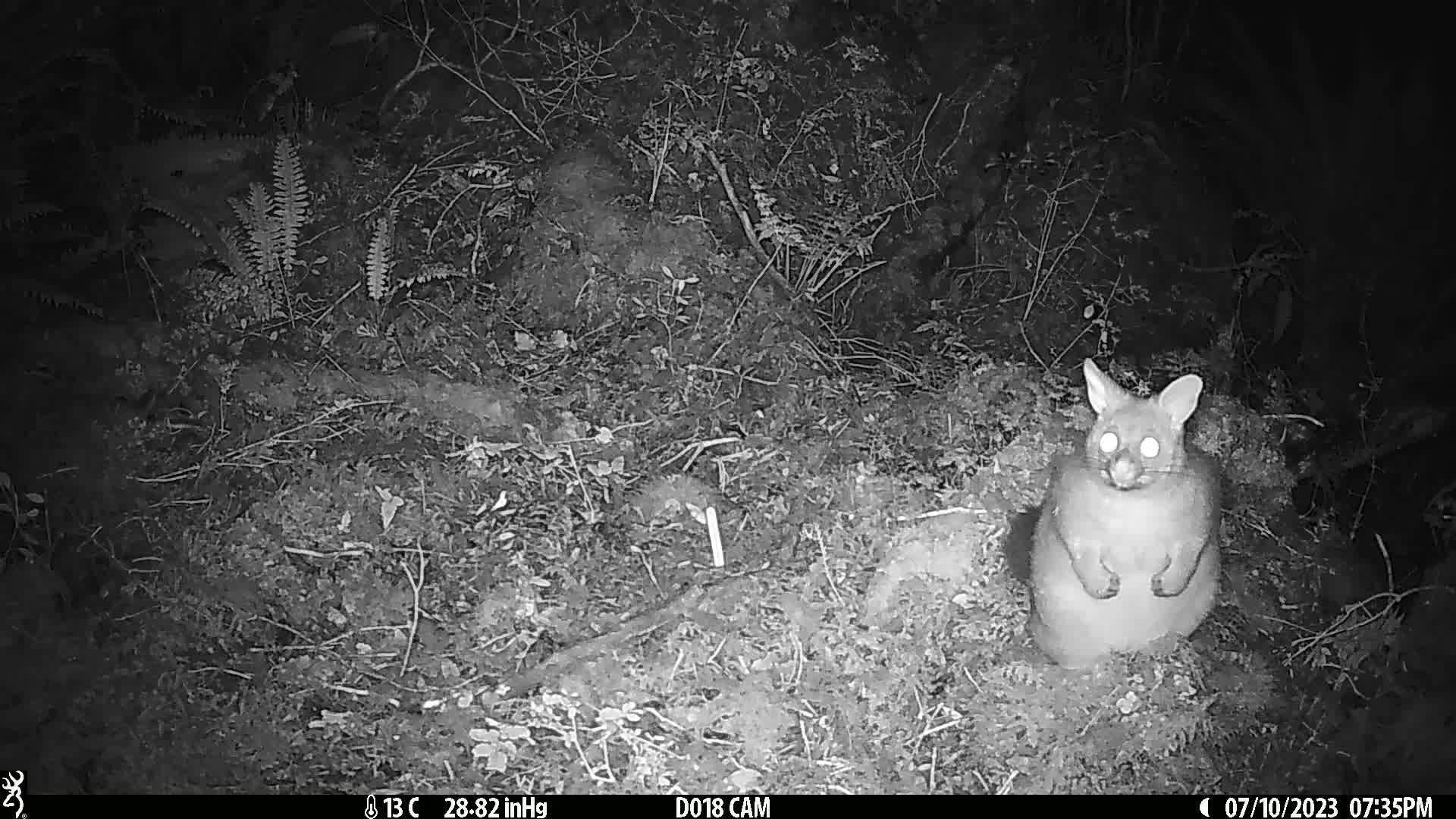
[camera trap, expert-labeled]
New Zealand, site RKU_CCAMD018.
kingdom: Animalia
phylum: Chordata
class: Mammalia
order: Diprotodontia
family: Phalangeridae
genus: Trichosurus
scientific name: Trichosurus vulpecula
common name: common brushtail possum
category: possum